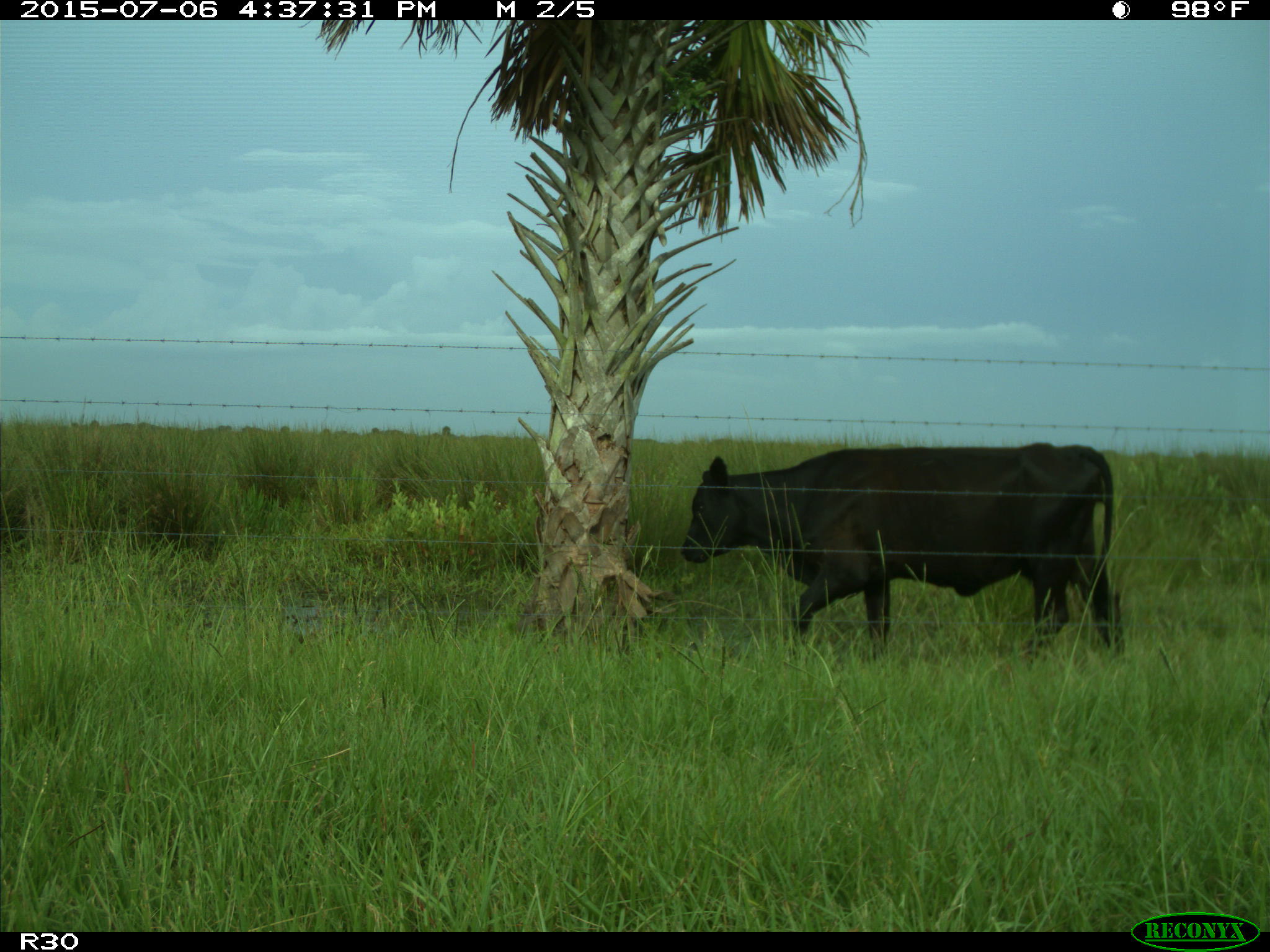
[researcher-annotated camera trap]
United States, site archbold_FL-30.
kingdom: Animalia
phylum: Chordata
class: Mammalia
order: Artiodactyla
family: Bovidae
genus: Bos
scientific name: Bos taurus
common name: domestic cow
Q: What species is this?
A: Bos taurus (domestic cow).